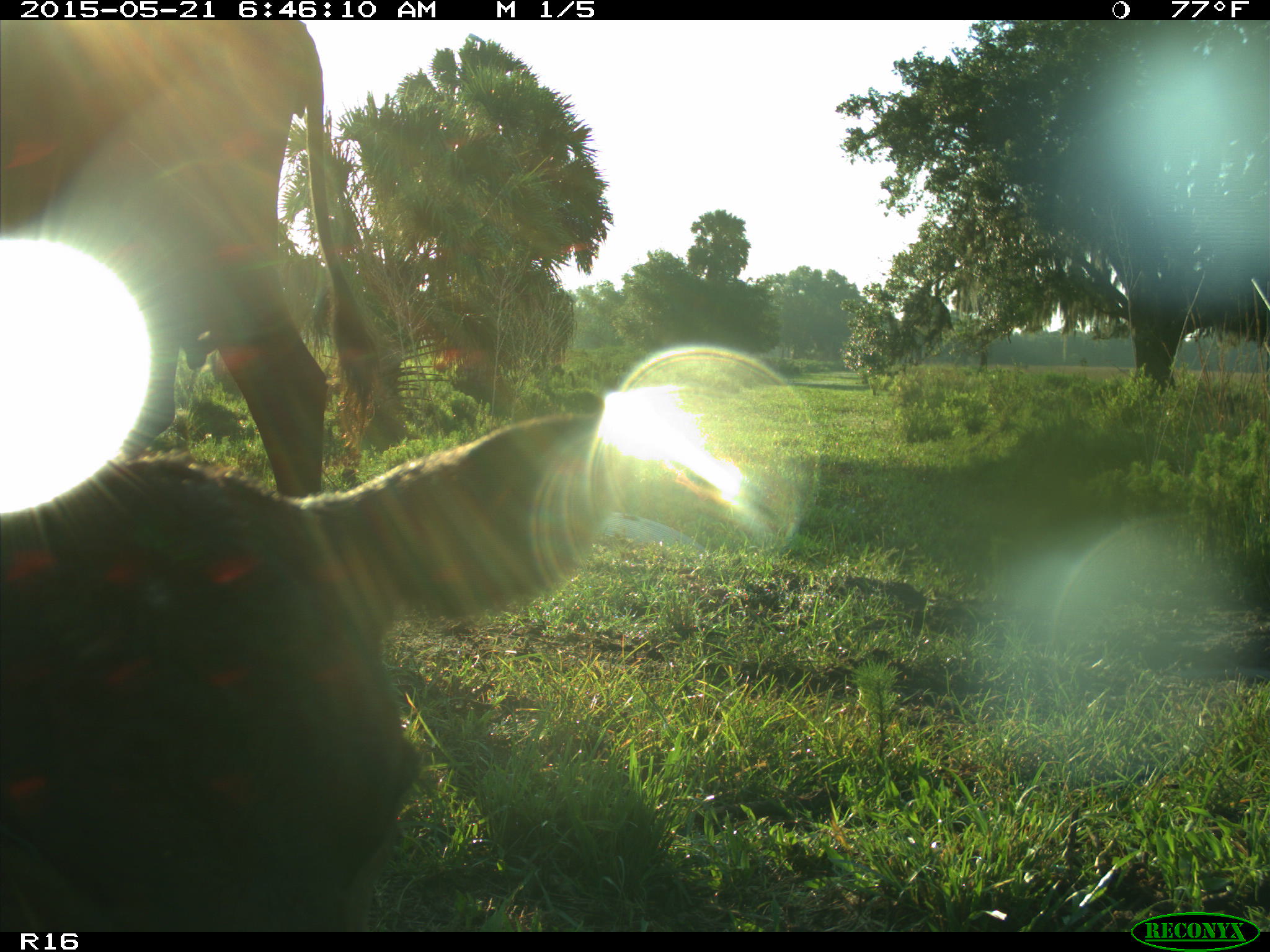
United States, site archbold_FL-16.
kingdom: Animalia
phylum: Chordata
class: Mammalia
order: Artiodactyla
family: Bovidae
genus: Bos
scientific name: Bos taurus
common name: domestic cow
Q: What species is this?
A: Bos taurus (domestic cow).